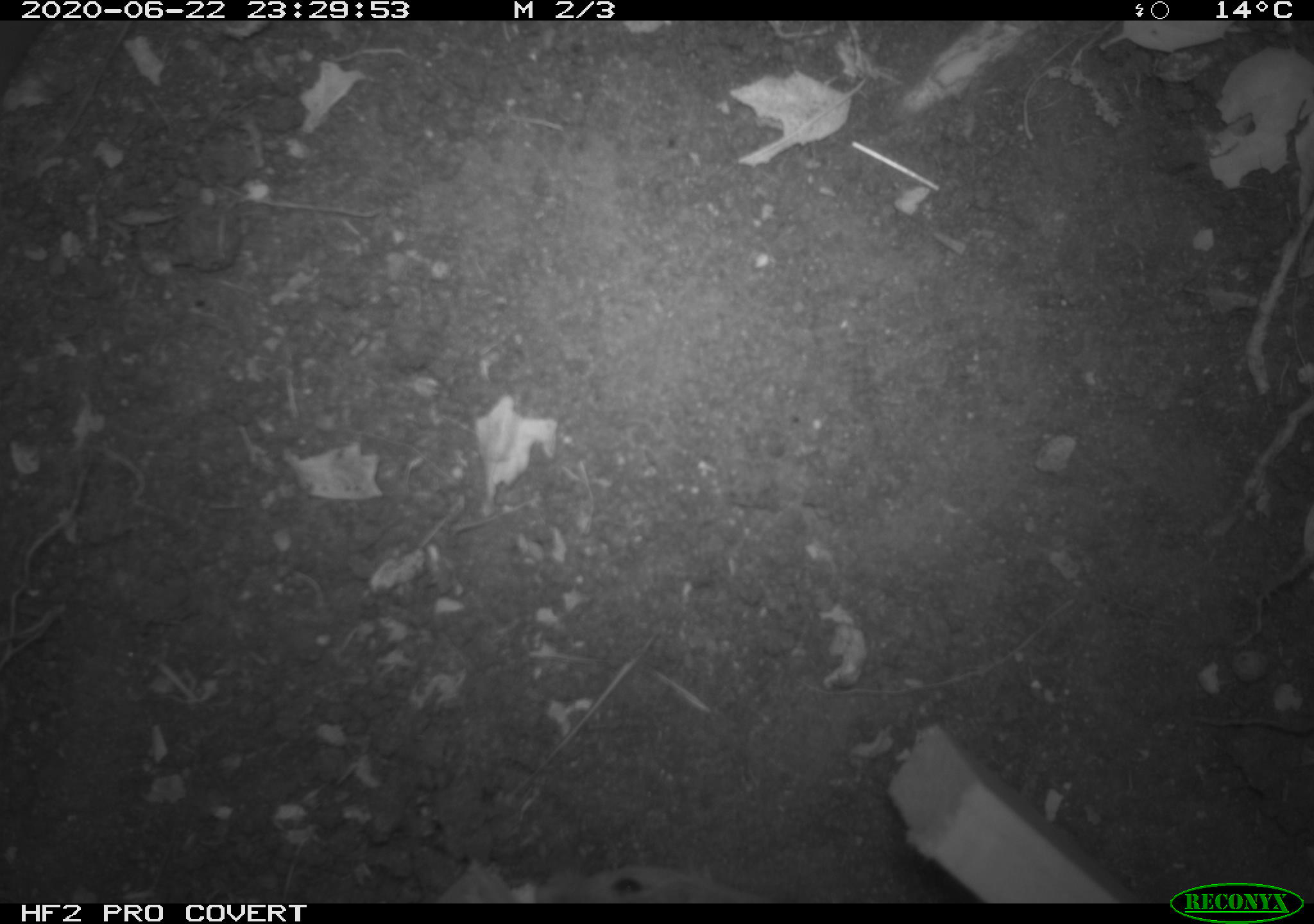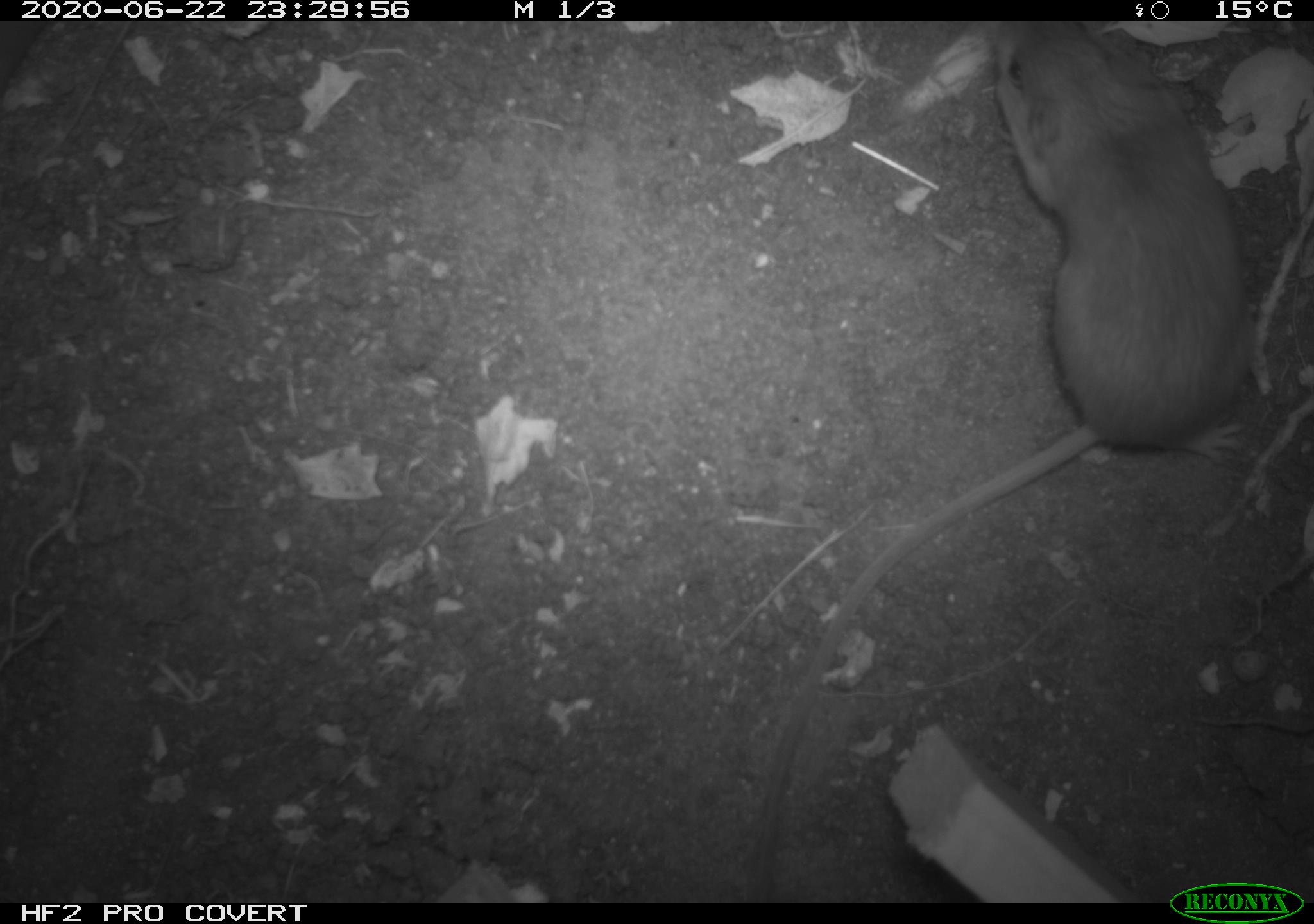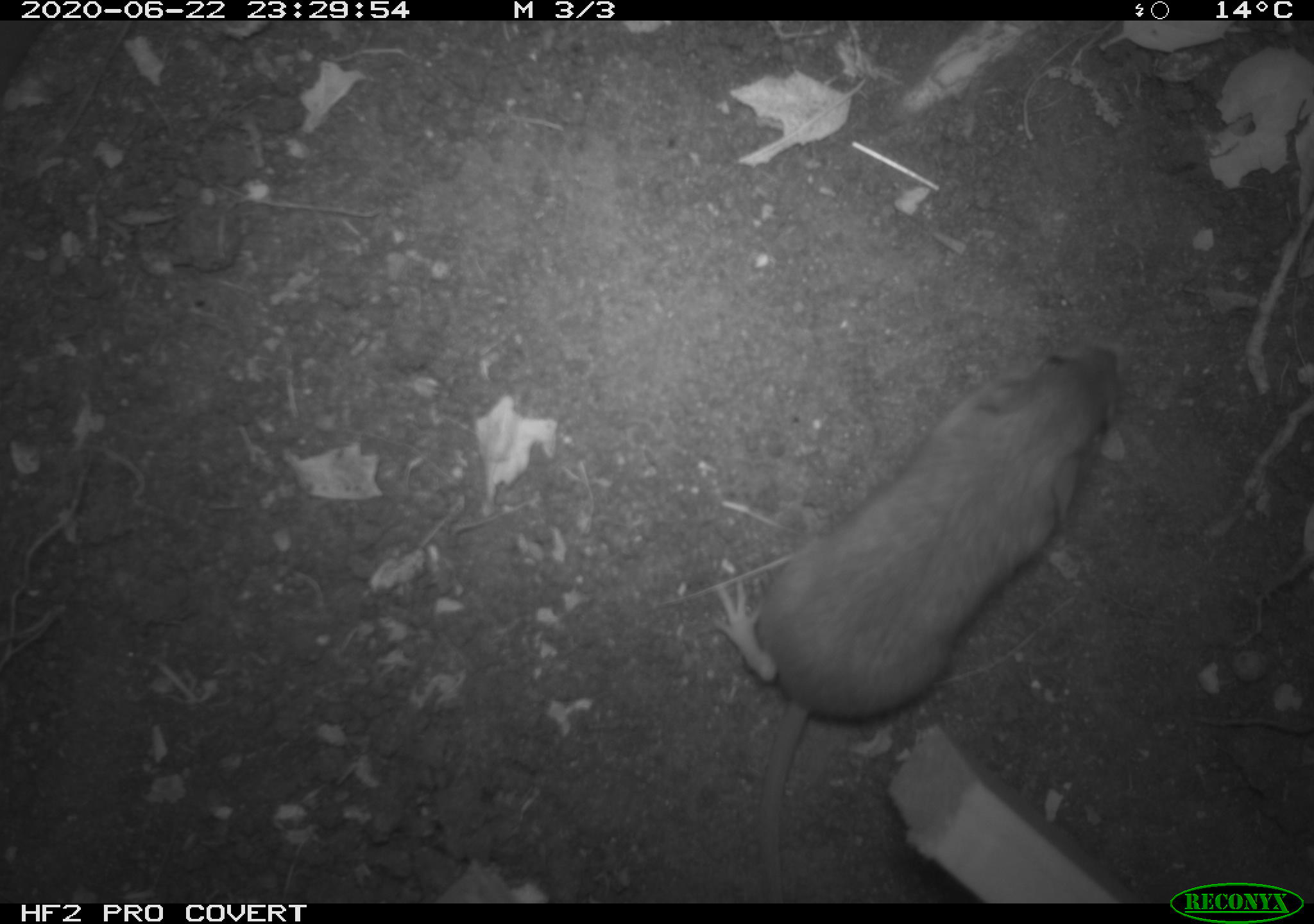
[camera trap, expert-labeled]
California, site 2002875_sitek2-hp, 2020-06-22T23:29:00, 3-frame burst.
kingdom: Animalia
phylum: Chordata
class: Mammalia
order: Rodentia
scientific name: Rodentia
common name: mouse species